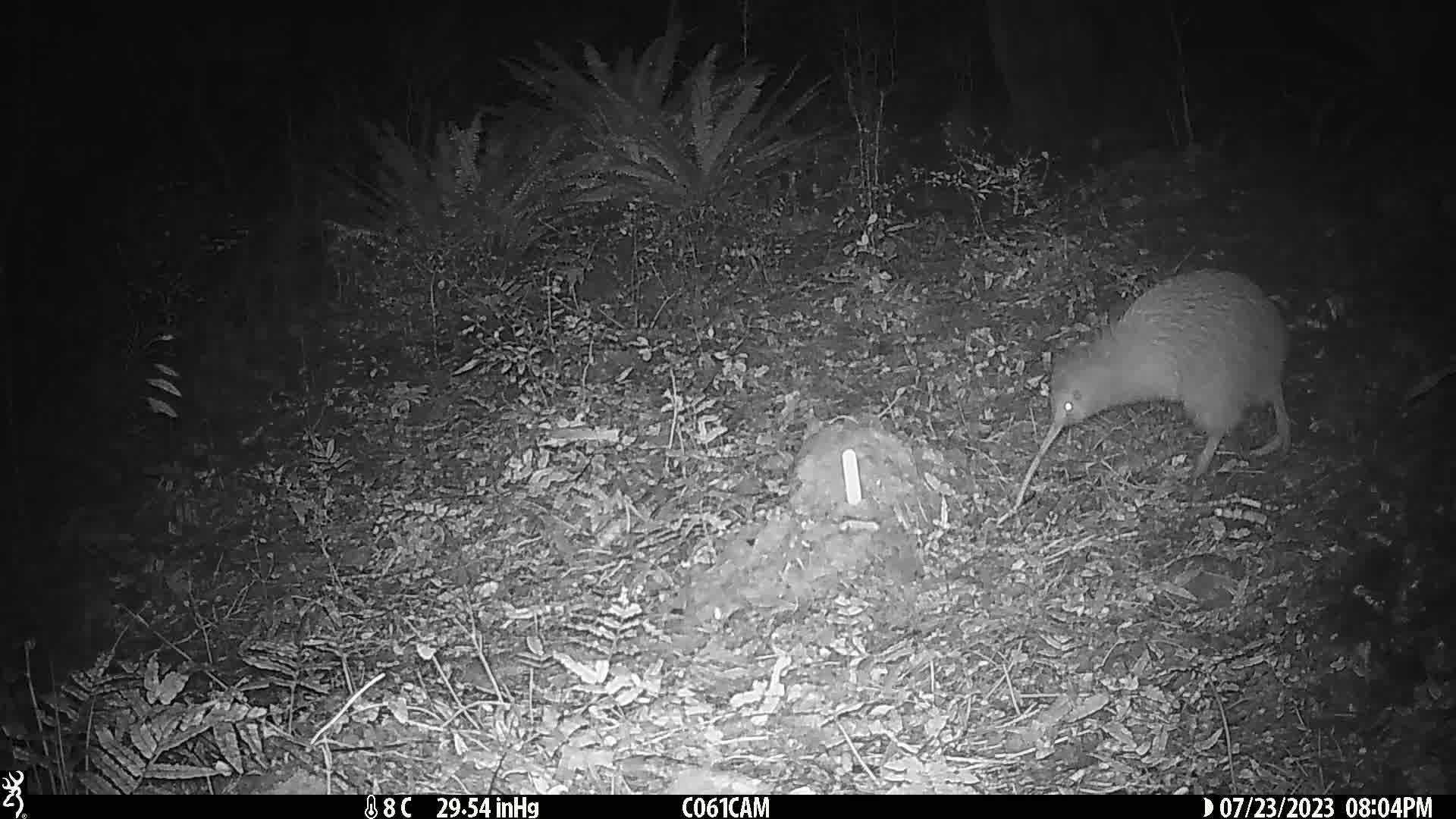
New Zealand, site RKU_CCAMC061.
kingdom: Animalia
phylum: Chordata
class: Aves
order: Apterygiformes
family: Apterygidae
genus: Apteryx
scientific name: Apteryx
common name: kiwi